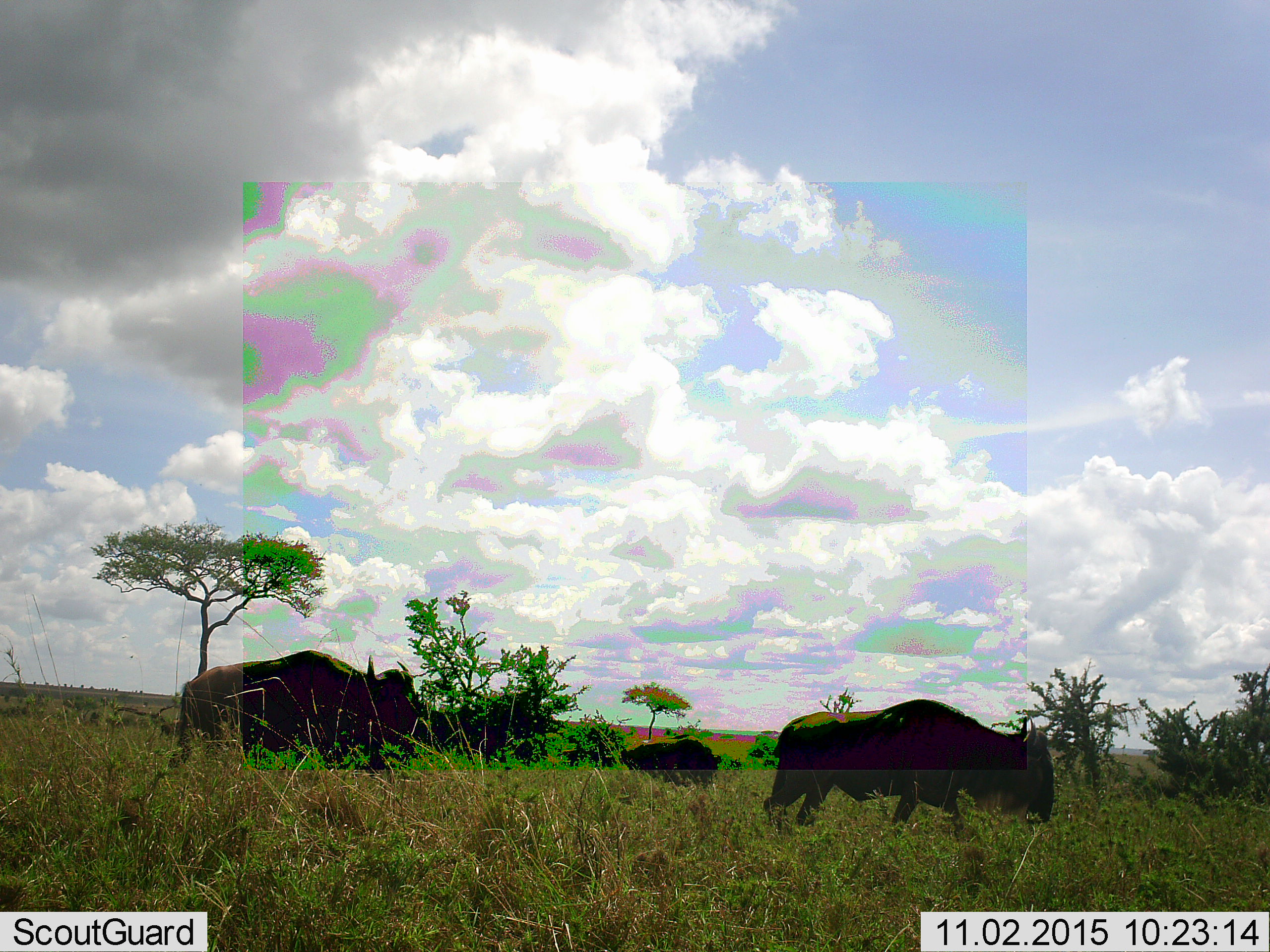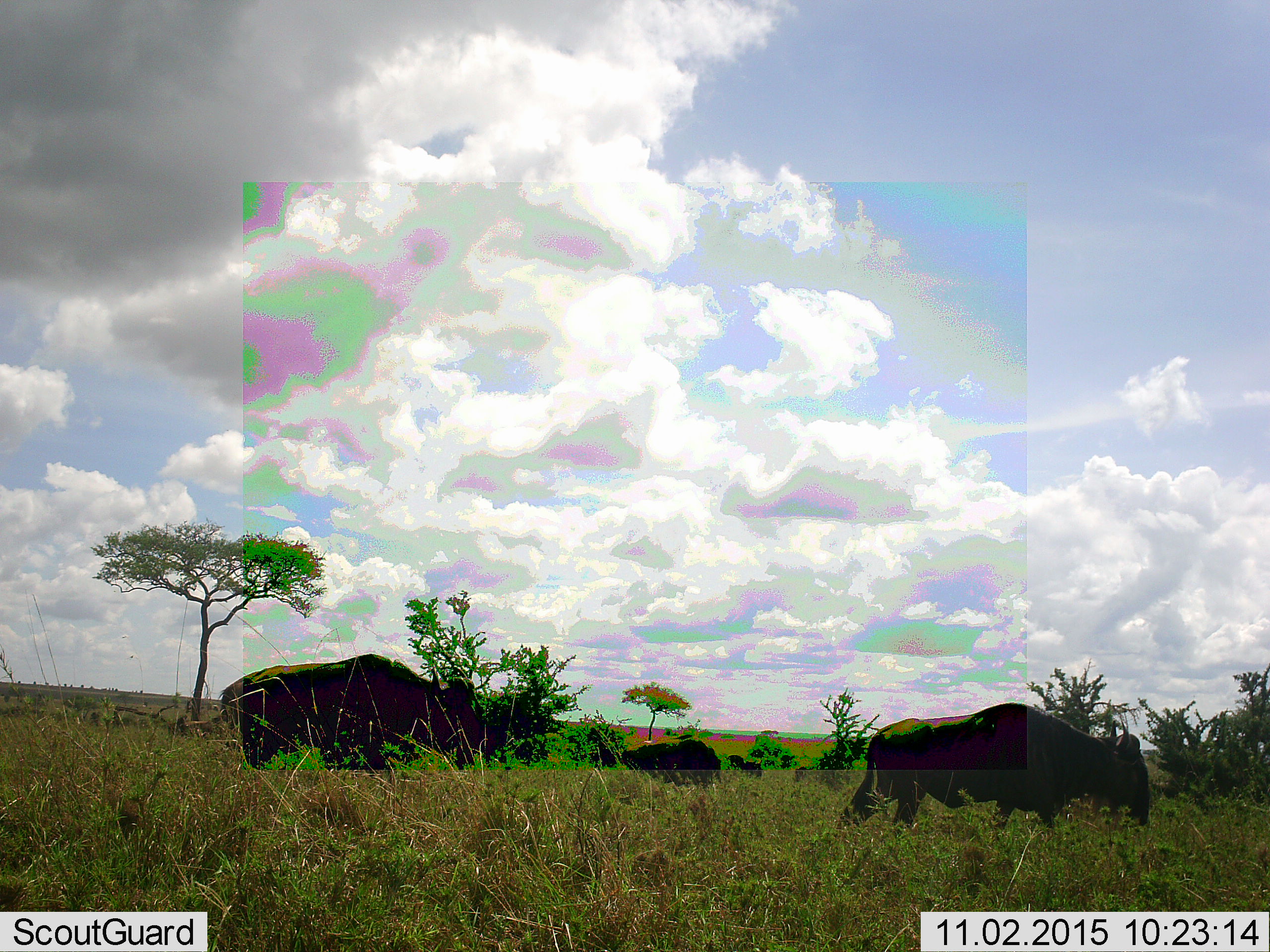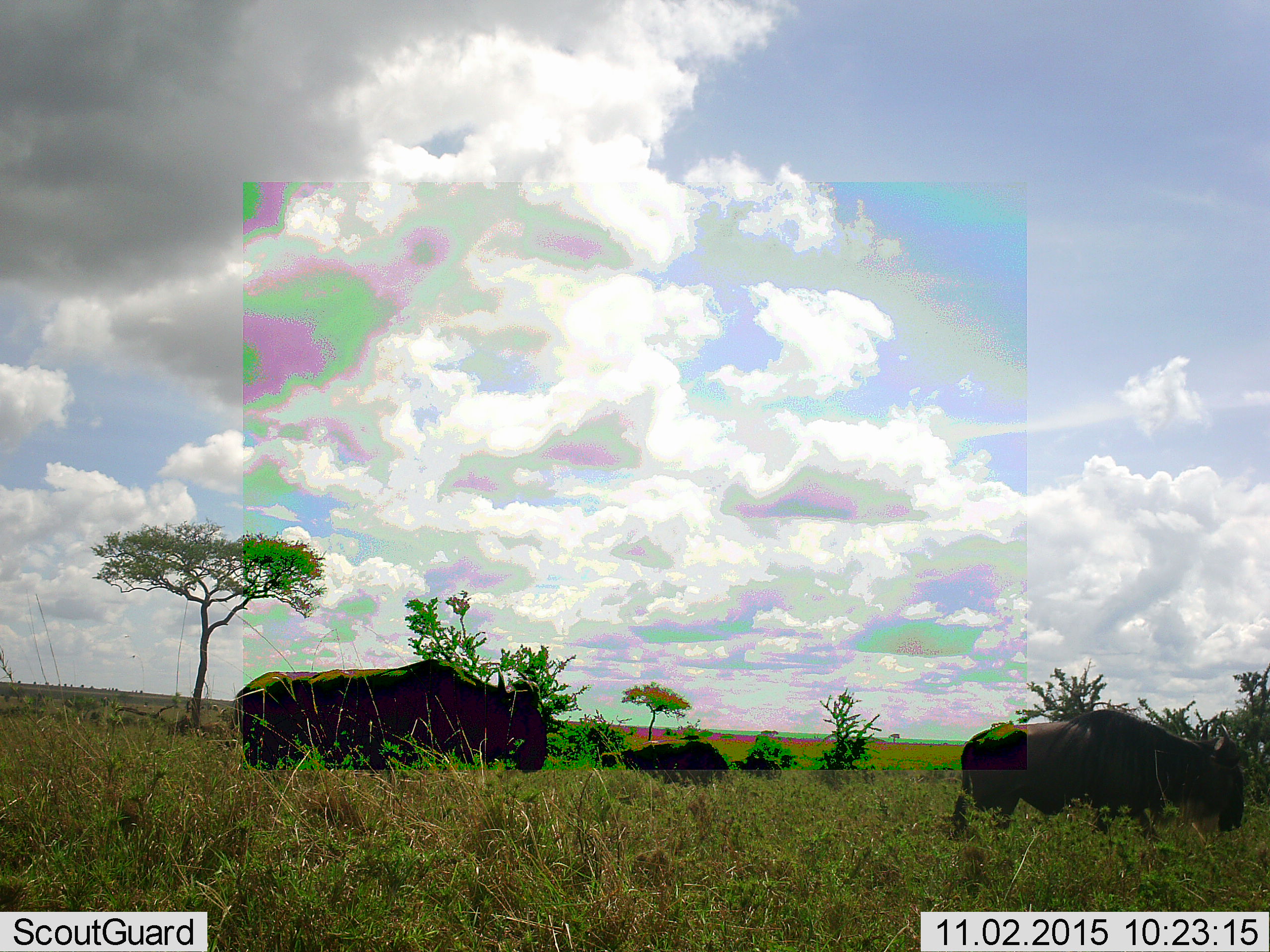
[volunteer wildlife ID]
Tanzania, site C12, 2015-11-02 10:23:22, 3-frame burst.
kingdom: Animalia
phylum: Chordata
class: Mammalia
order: Artiodactyla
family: Bovidae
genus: Connochaetes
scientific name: Connochaetes taurinus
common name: blue wildebeest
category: wildebeest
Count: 5.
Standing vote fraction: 0%.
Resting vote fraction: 0%.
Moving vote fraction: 100%.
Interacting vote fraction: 0%.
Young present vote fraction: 8%.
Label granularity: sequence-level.